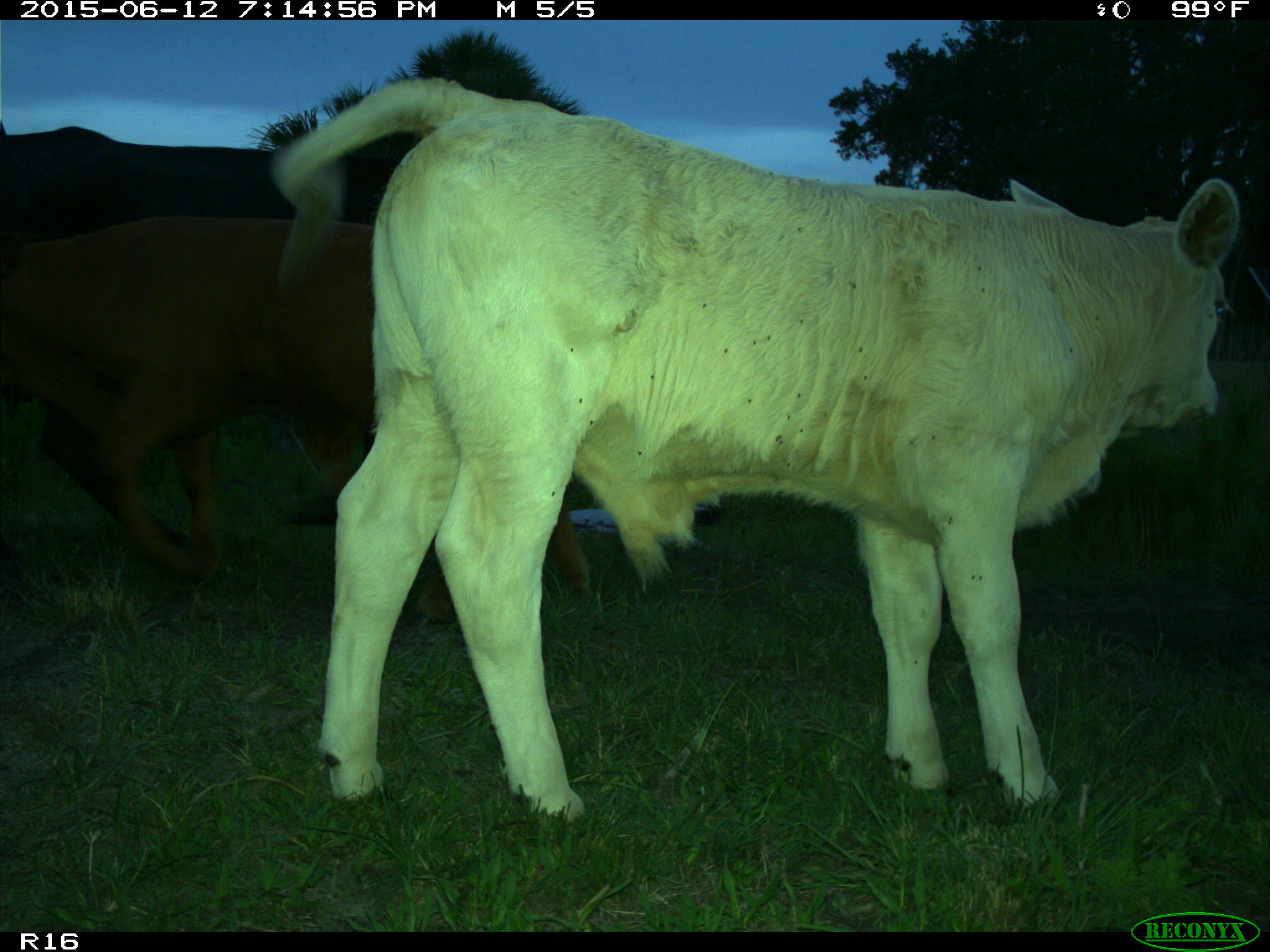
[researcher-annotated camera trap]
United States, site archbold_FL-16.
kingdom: Animalia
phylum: Chordata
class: Mammalia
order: Artiodactyla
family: Bovidae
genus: Bos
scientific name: Bos taurus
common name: domestic cow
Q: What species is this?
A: Bos taurus (domestic cow).